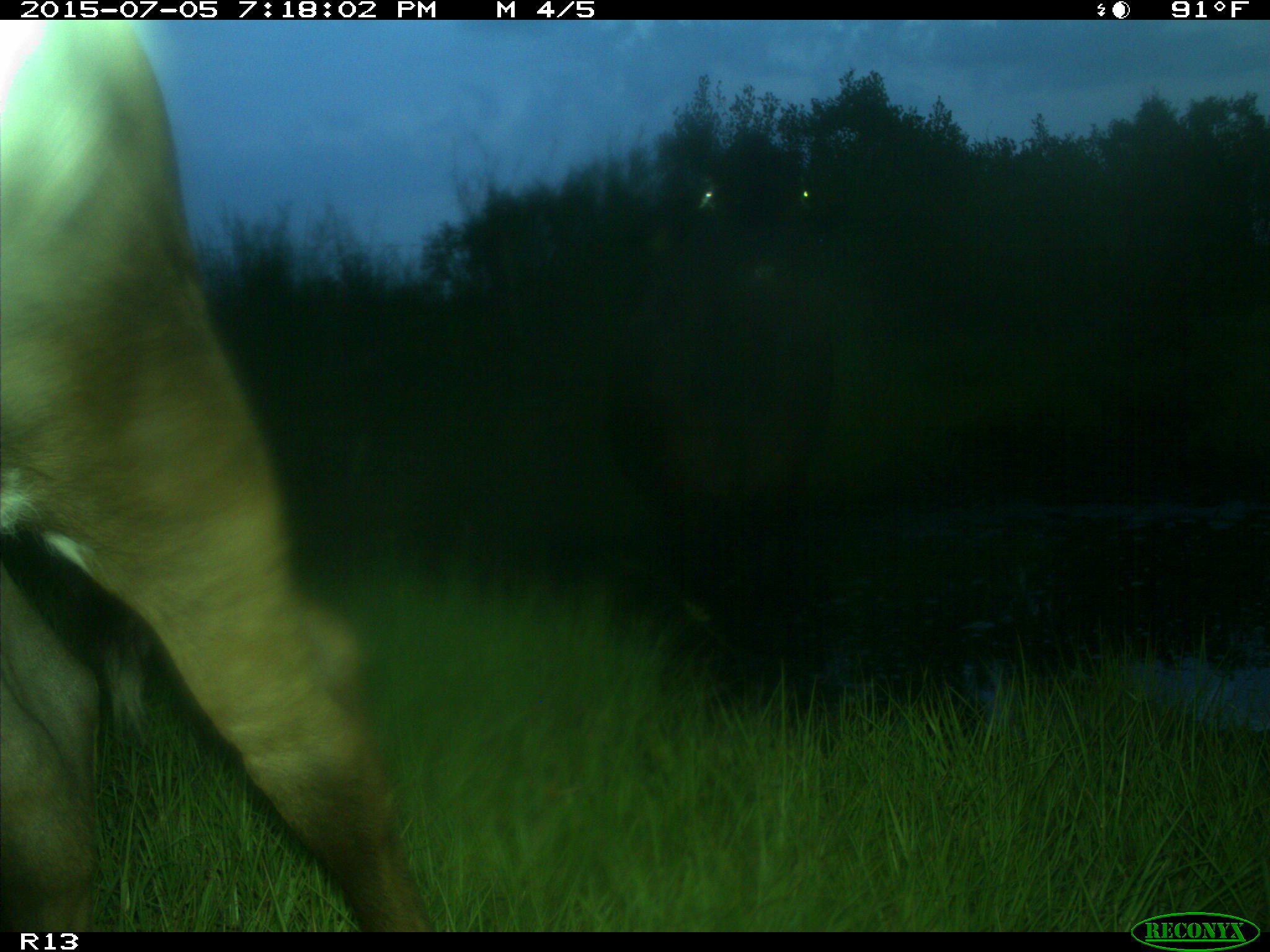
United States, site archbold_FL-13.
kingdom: Animalia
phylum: Chordata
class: Mammalia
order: Artiodactyla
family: Bovidae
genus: Bos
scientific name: Bos taurus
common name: domestic cow